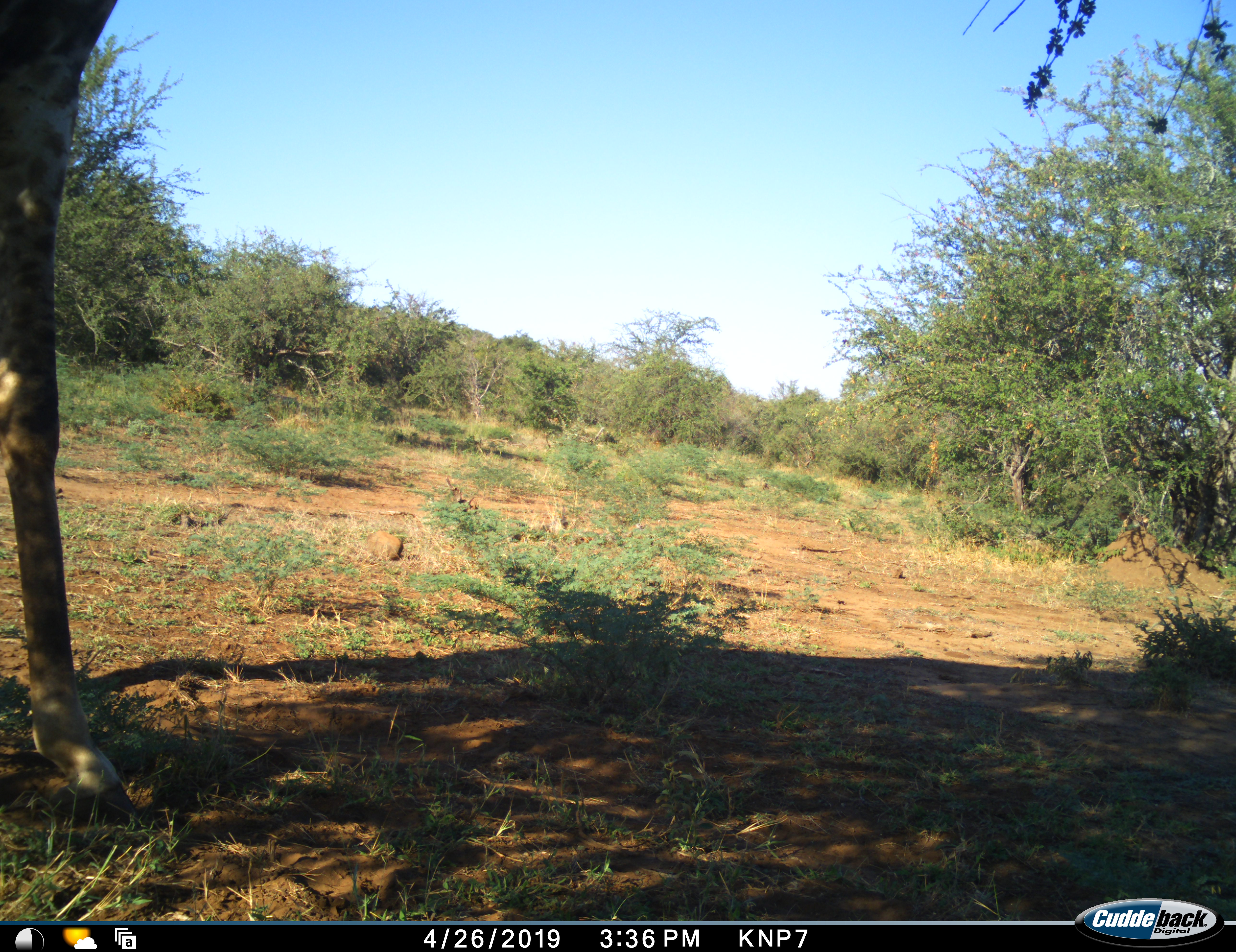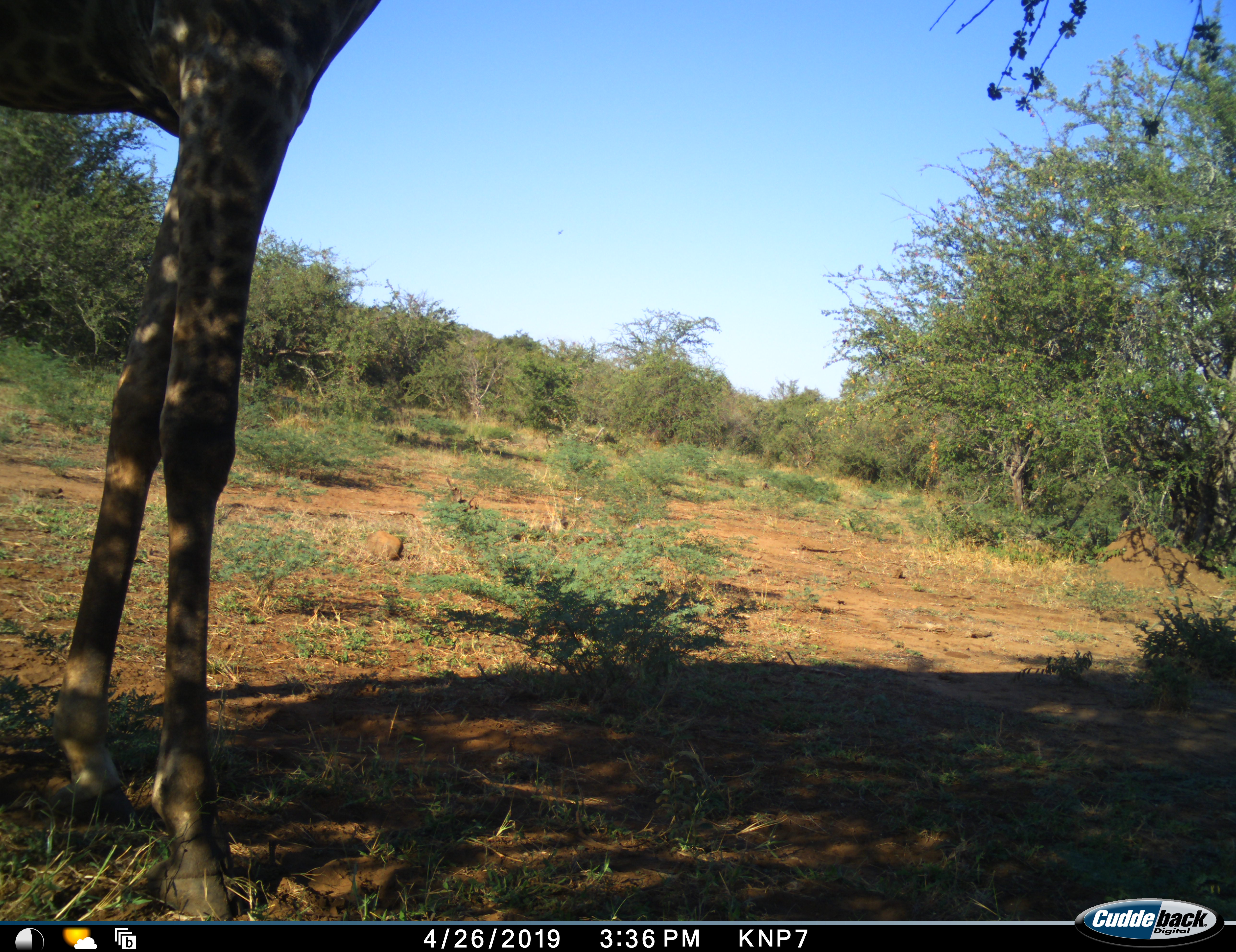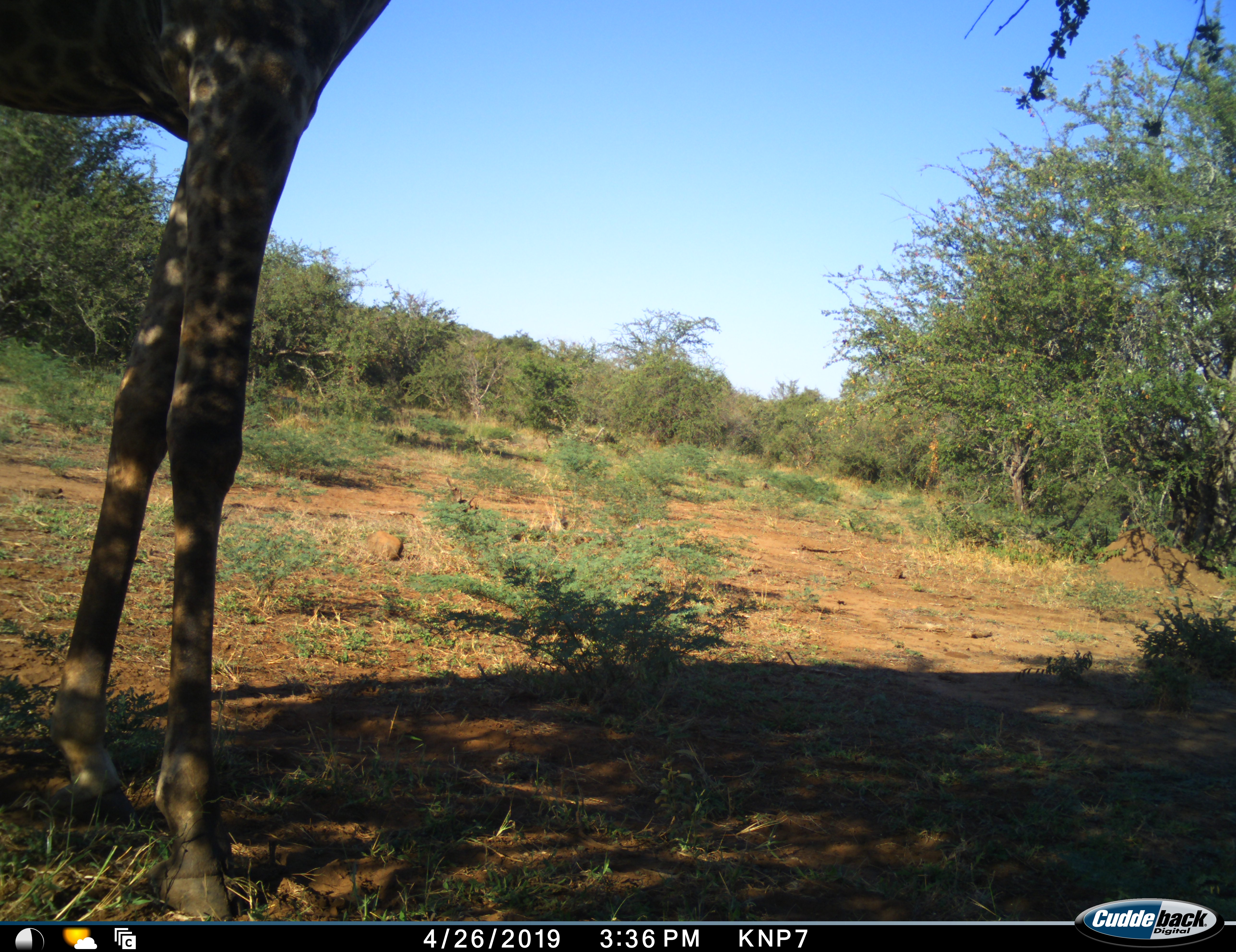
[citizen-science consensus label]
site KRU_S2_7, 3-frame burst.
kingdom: Animalia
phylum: Chordata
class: Mammalia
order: Artiodactyla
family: Giraffidae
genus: Giraffa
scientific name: Giraffa camelopardalis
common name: giraffe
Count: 1.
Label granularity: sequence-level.